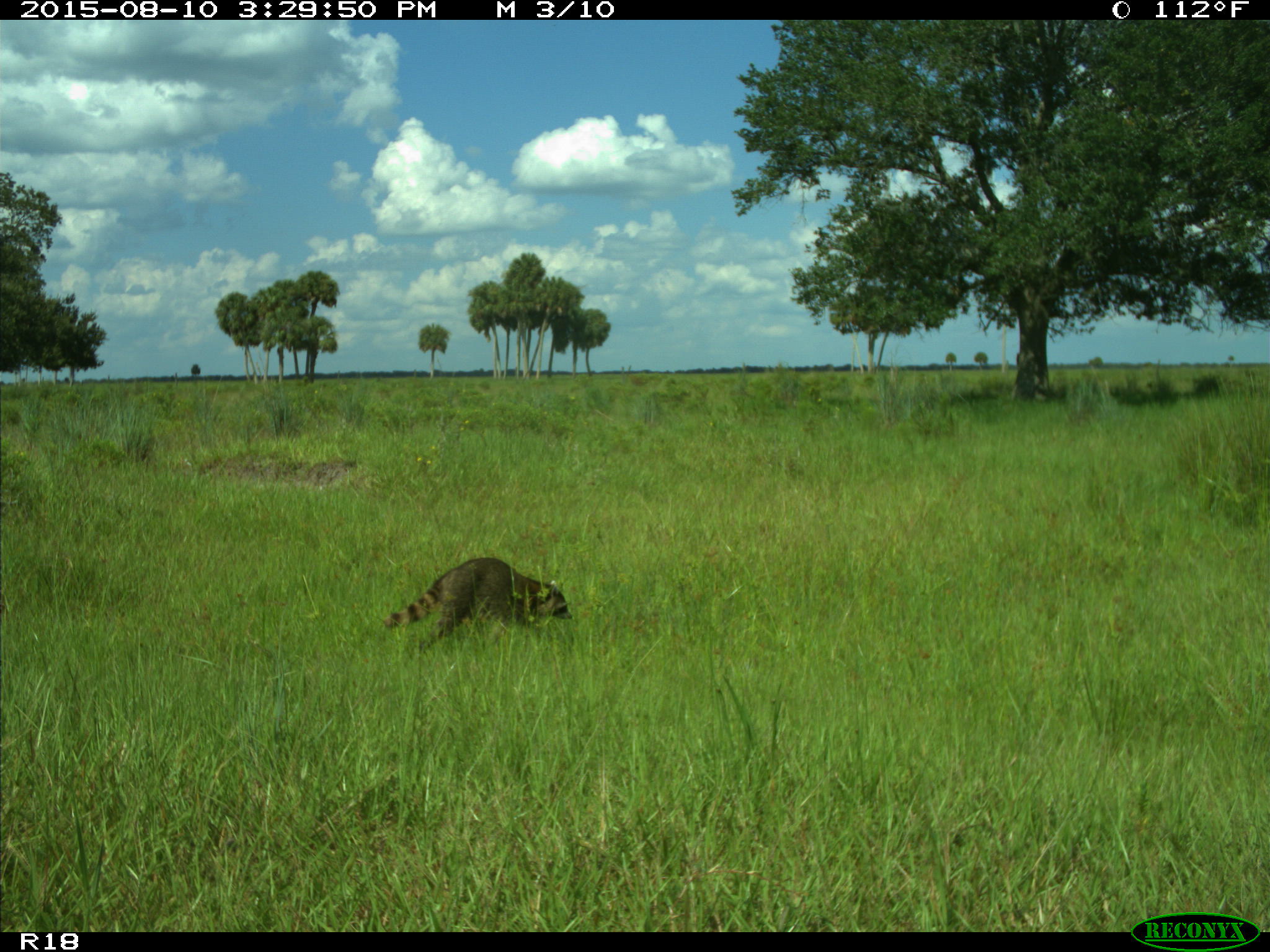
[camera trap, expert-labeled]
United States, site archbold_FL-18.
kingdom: Animalia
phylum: Chordata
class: Mammalia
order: Carnivora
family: Procyonidae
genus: Procyon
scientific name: Procyon lotor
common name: common raccoon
Procyon lotor (common raccoon).